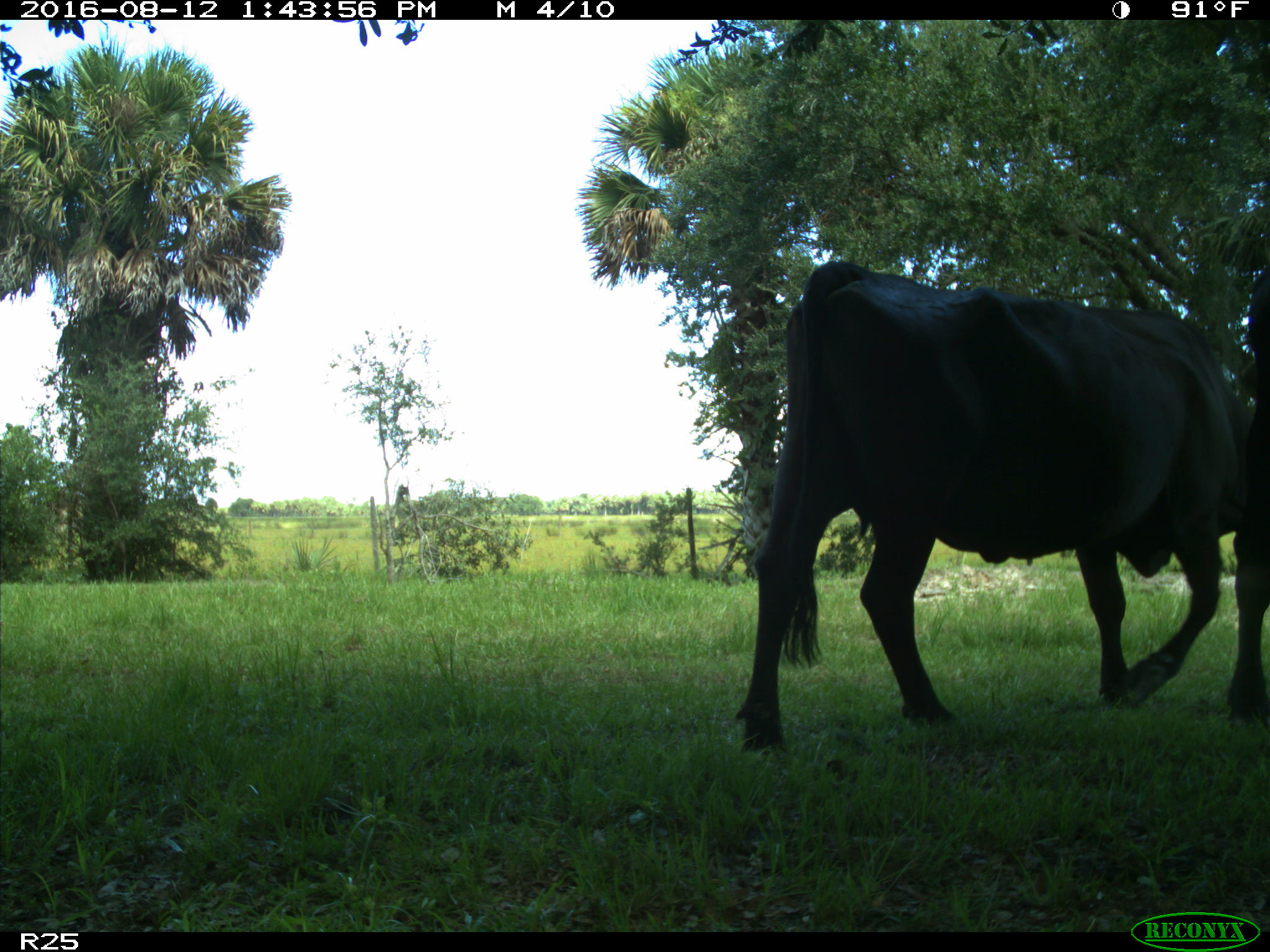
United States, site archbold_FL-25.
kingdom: Animalia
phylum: Chordata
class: Mammalia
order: Artiodactyla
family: Bovidae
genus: Bos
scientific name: Bos taurus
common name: domestic cow